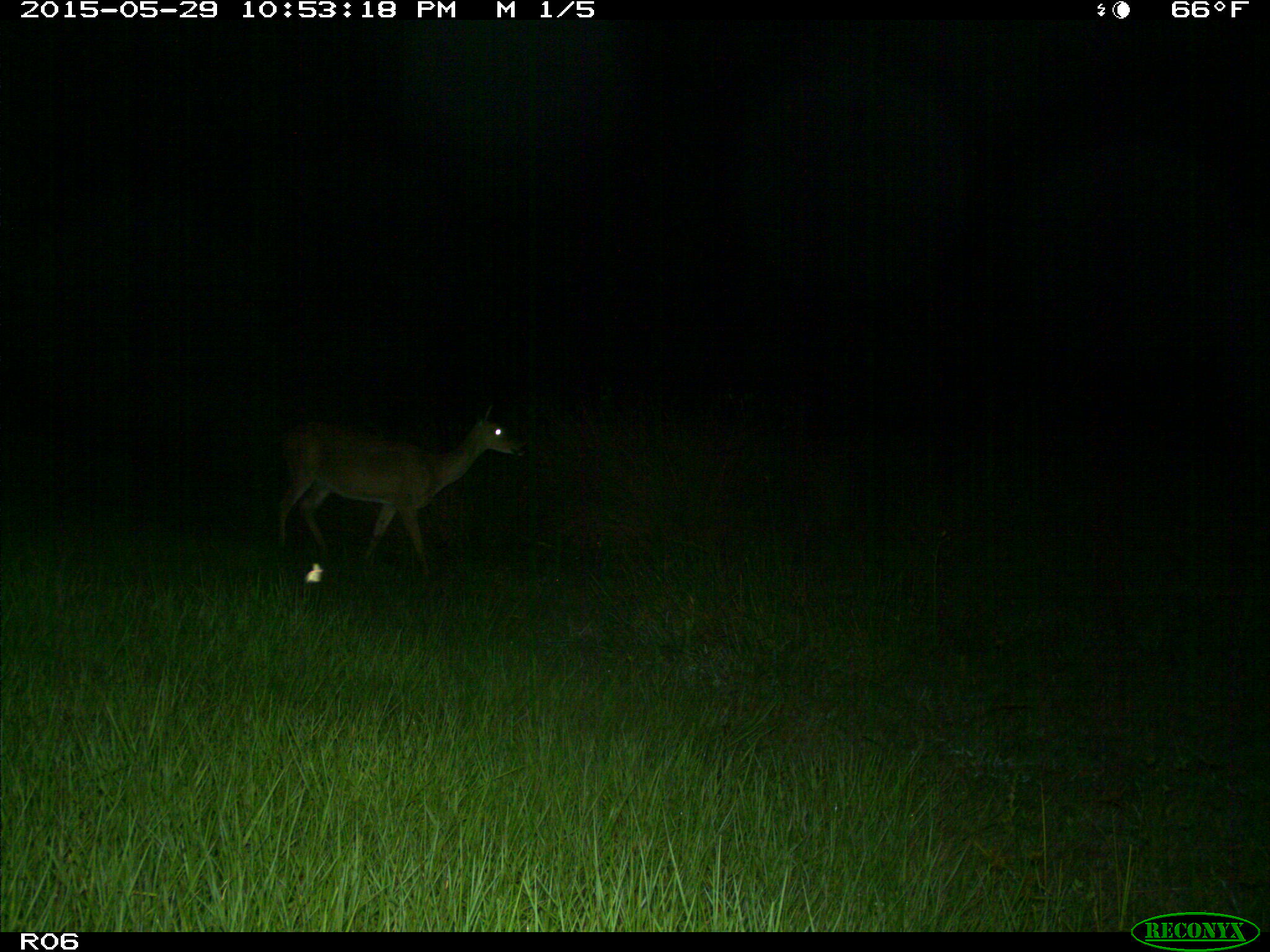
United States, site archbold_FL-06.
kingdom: Animalia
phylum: Chordata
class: Mammalia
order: Artiodactyla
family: Cervidae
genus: Odocoileus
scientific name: Odocoileus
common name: deer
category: unidentified deer